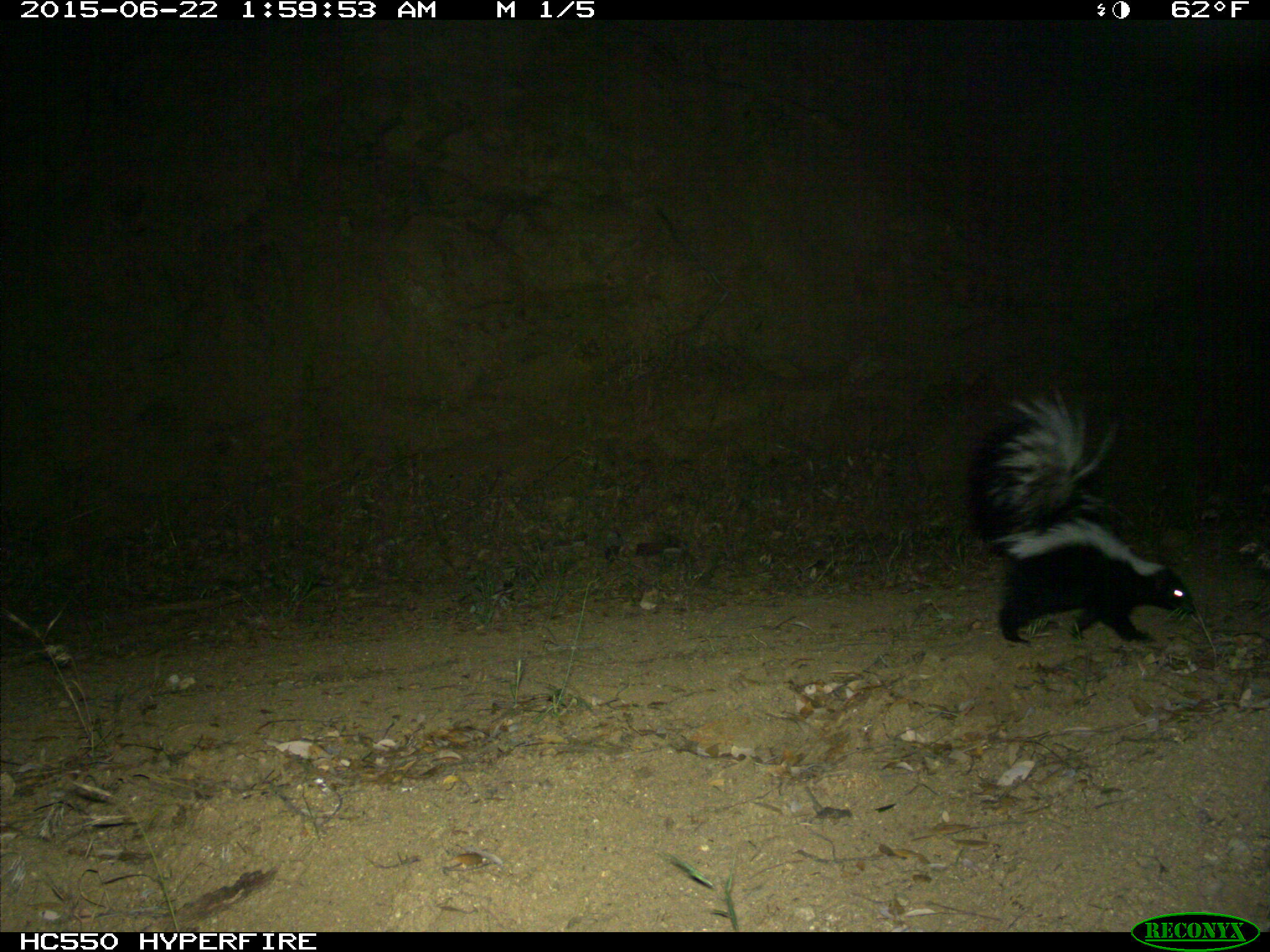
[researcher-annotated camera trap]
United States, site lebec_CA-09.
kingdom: Animalia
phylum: Chordata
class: Mammalia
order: Carnivora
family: Mephitidae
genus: Mephitis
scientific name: Mephitis mephitis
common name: striped skunk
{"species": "Mephitis mephitis (striped skunk)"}